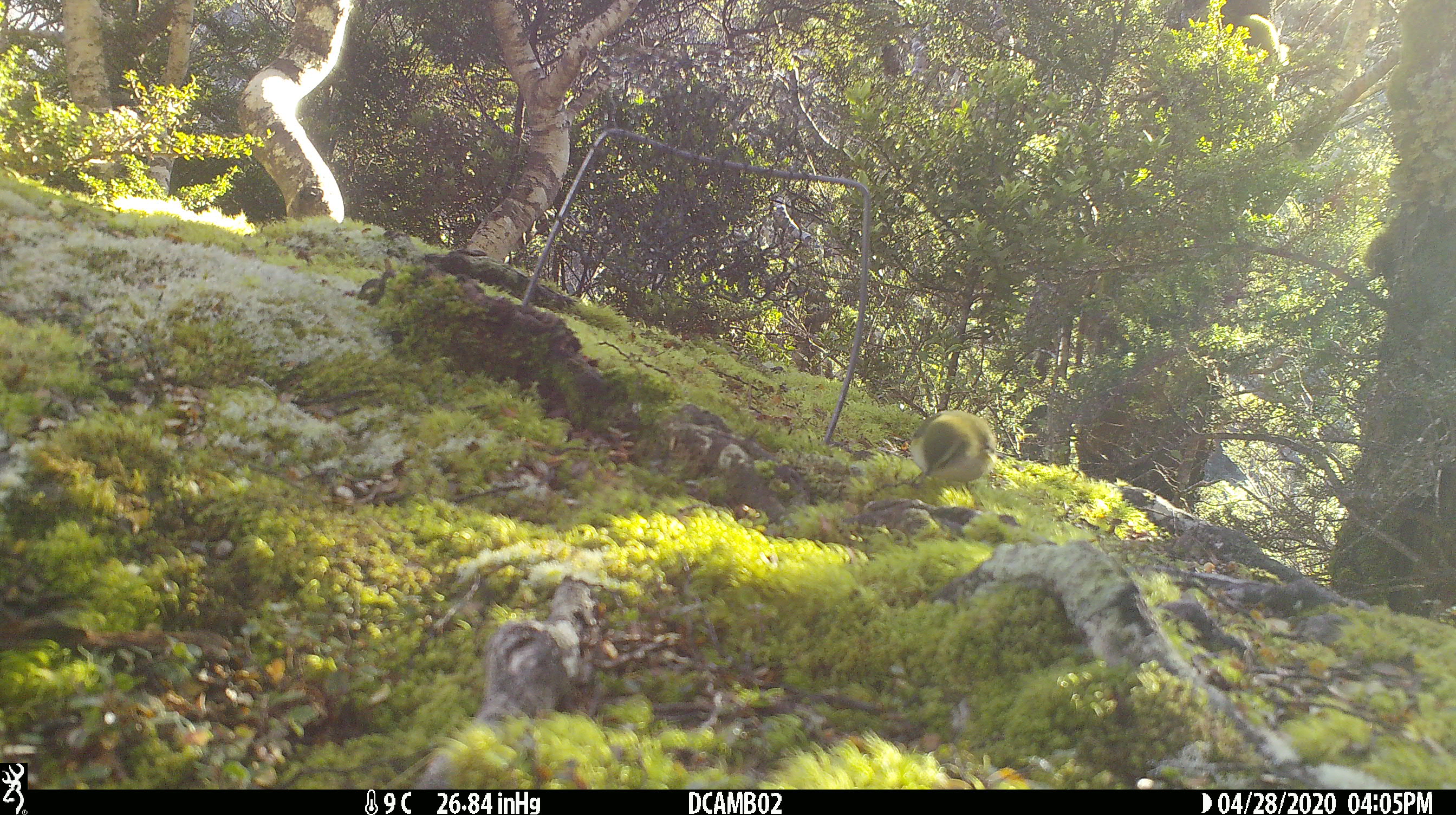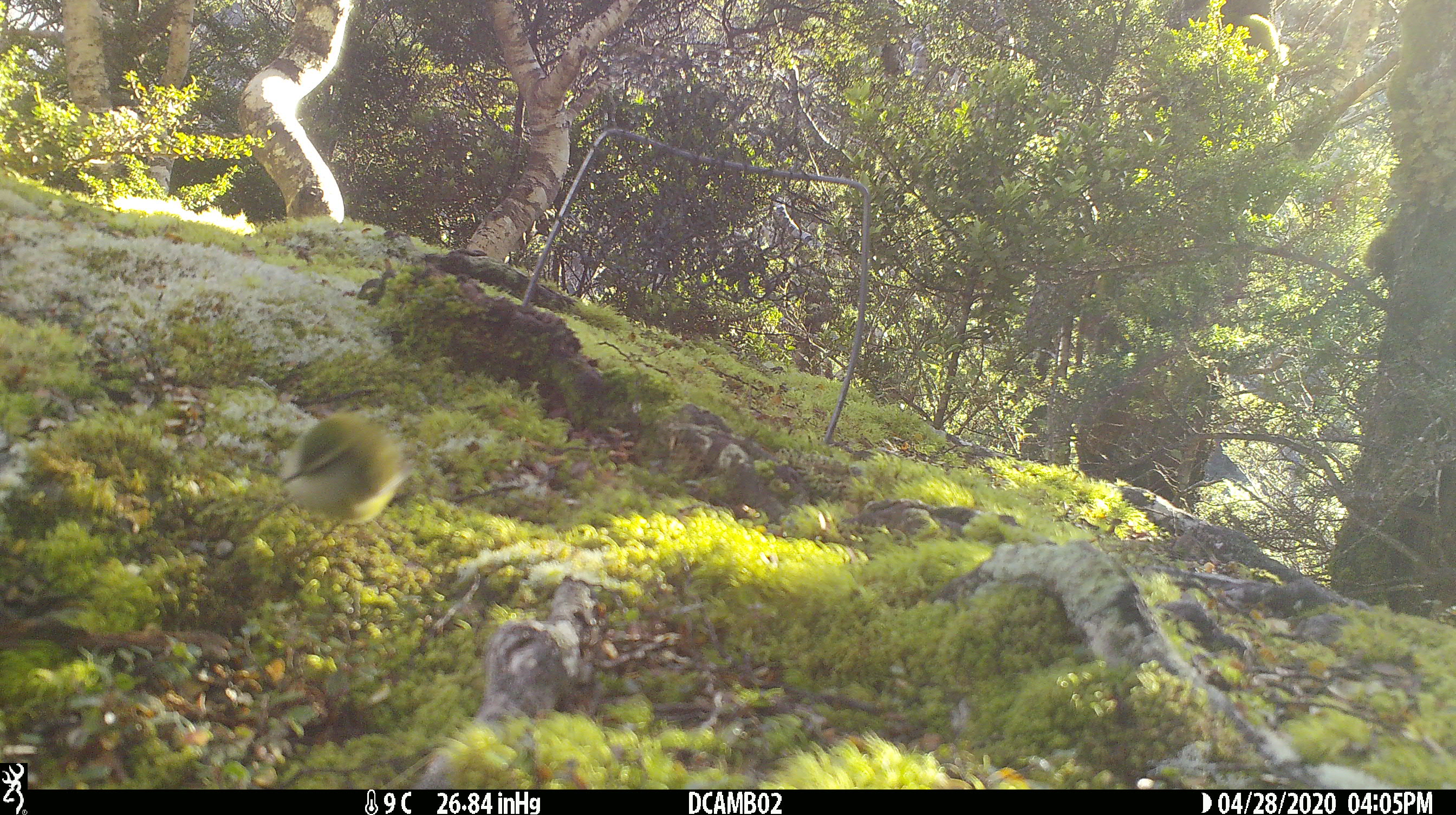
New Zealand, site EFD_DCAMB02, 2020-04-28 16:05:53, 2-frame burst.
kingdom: Animalia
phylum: Chordata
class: Aves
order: Passeriformes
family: Acanthisittidae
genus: Acanthisitta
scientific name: Acanthisitta chloris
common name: rifleman